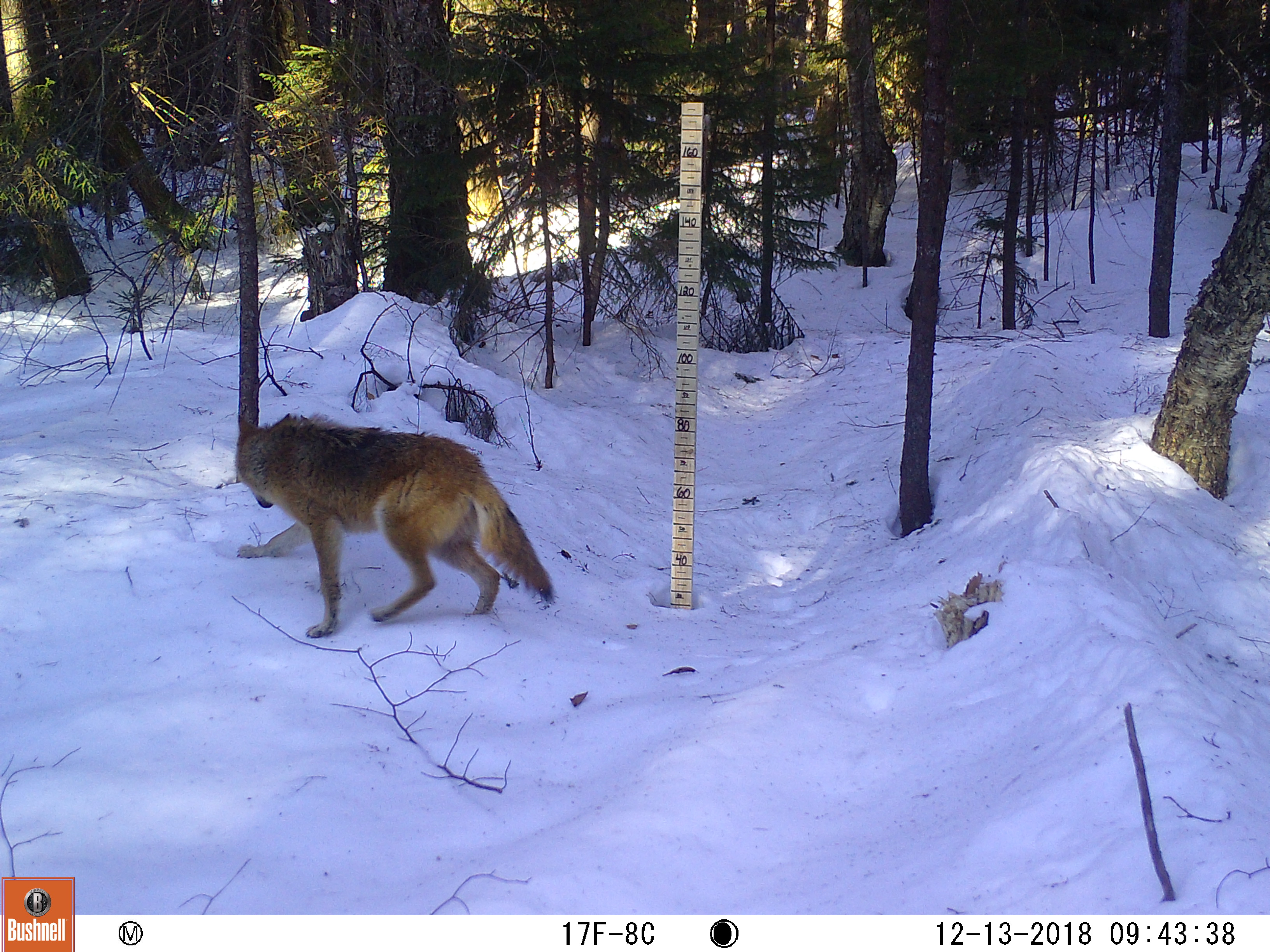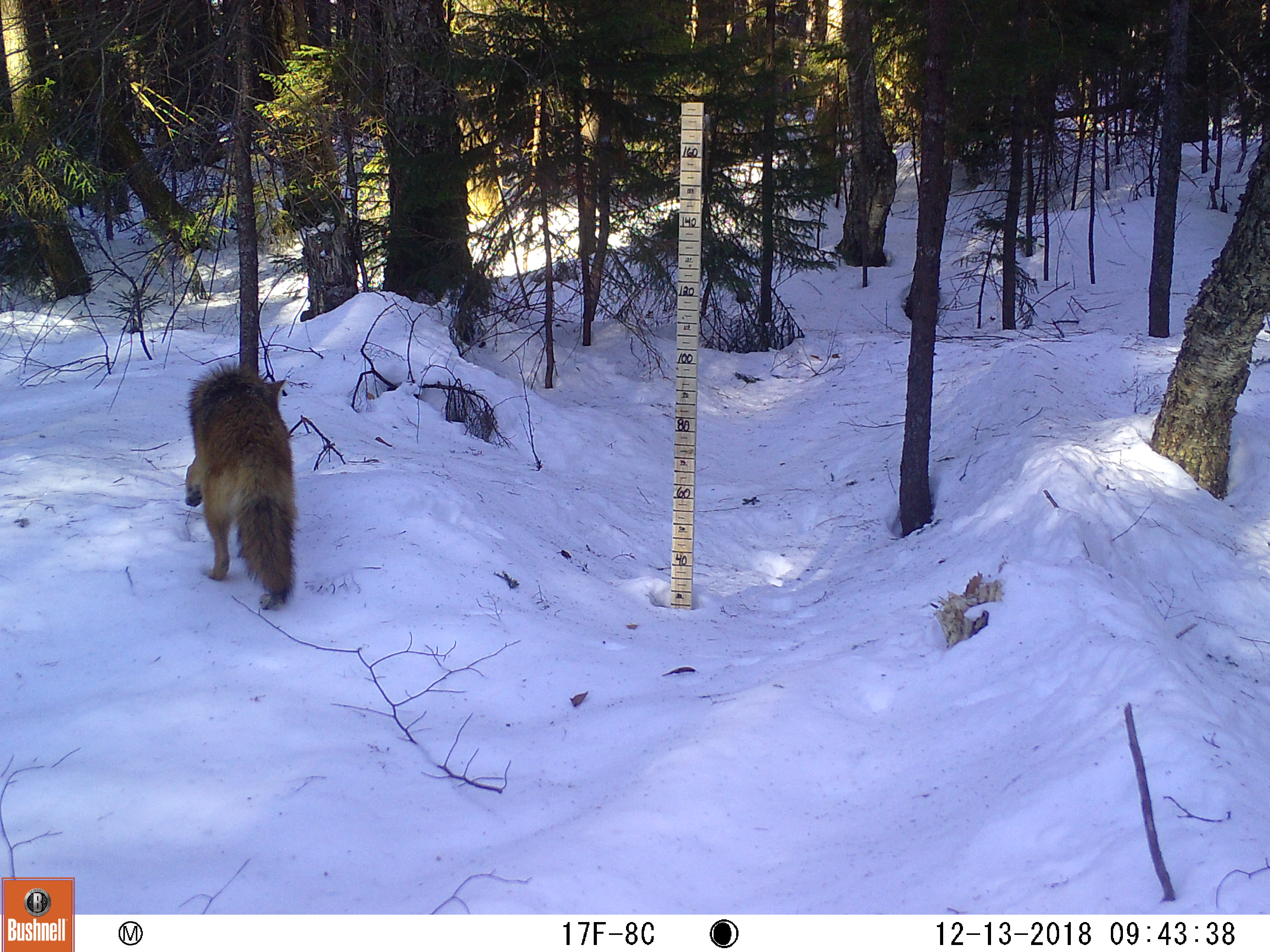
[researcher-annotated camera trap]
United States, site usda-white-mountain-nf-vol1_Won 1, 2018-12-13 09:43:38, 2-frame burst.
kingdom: Animalia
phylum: Chordata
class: Mammalia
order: Carnivora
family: Canidae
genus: Canis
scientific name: Canis latrans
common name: coyote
Coyote (Canis latrans).